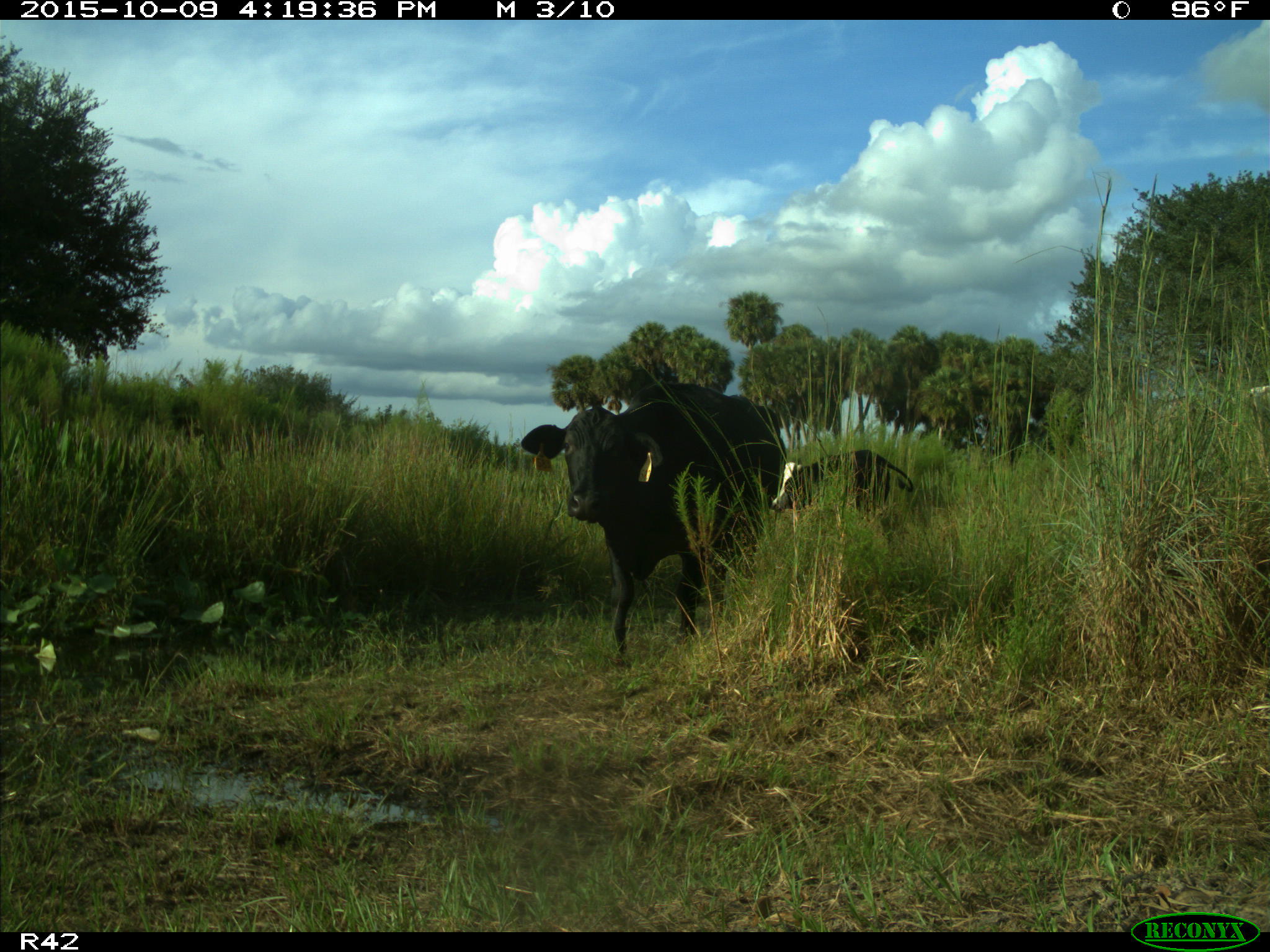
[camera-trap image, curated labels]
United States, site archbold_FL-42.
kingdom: Animalia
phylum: Chordata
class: Mammalia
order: Artiodactyla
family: Bovidae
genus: Bos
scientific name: Bos taurus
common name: domestic cow